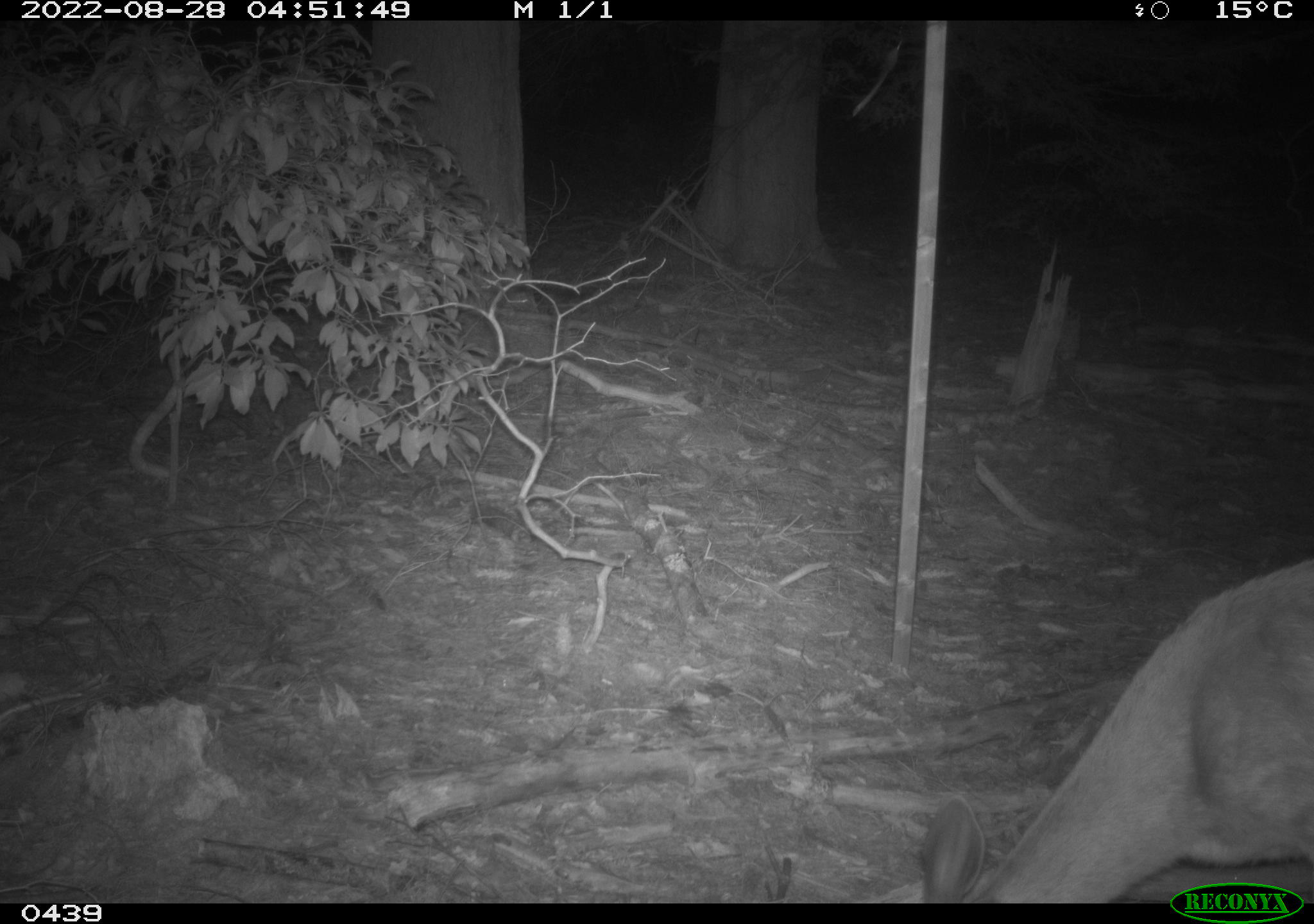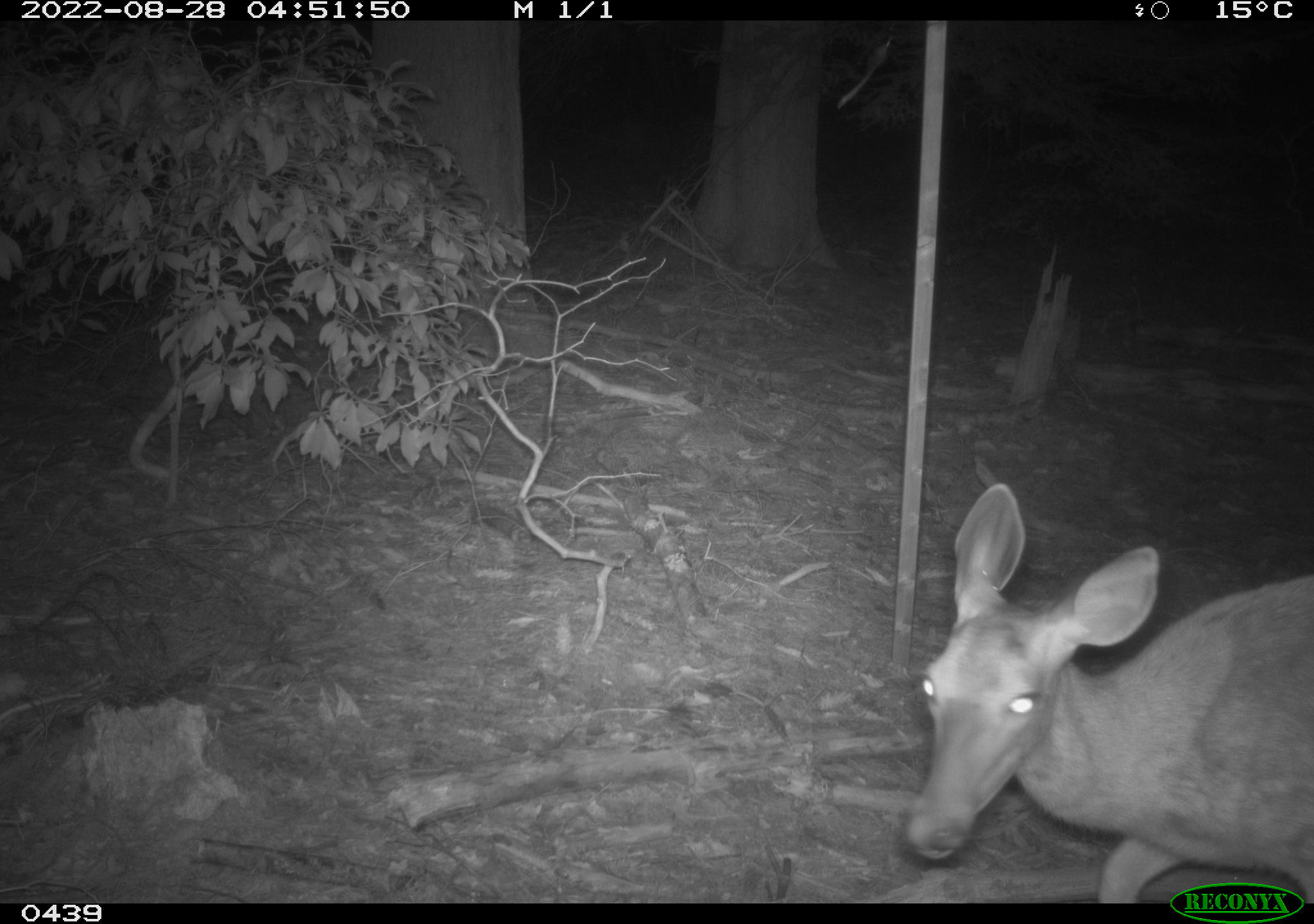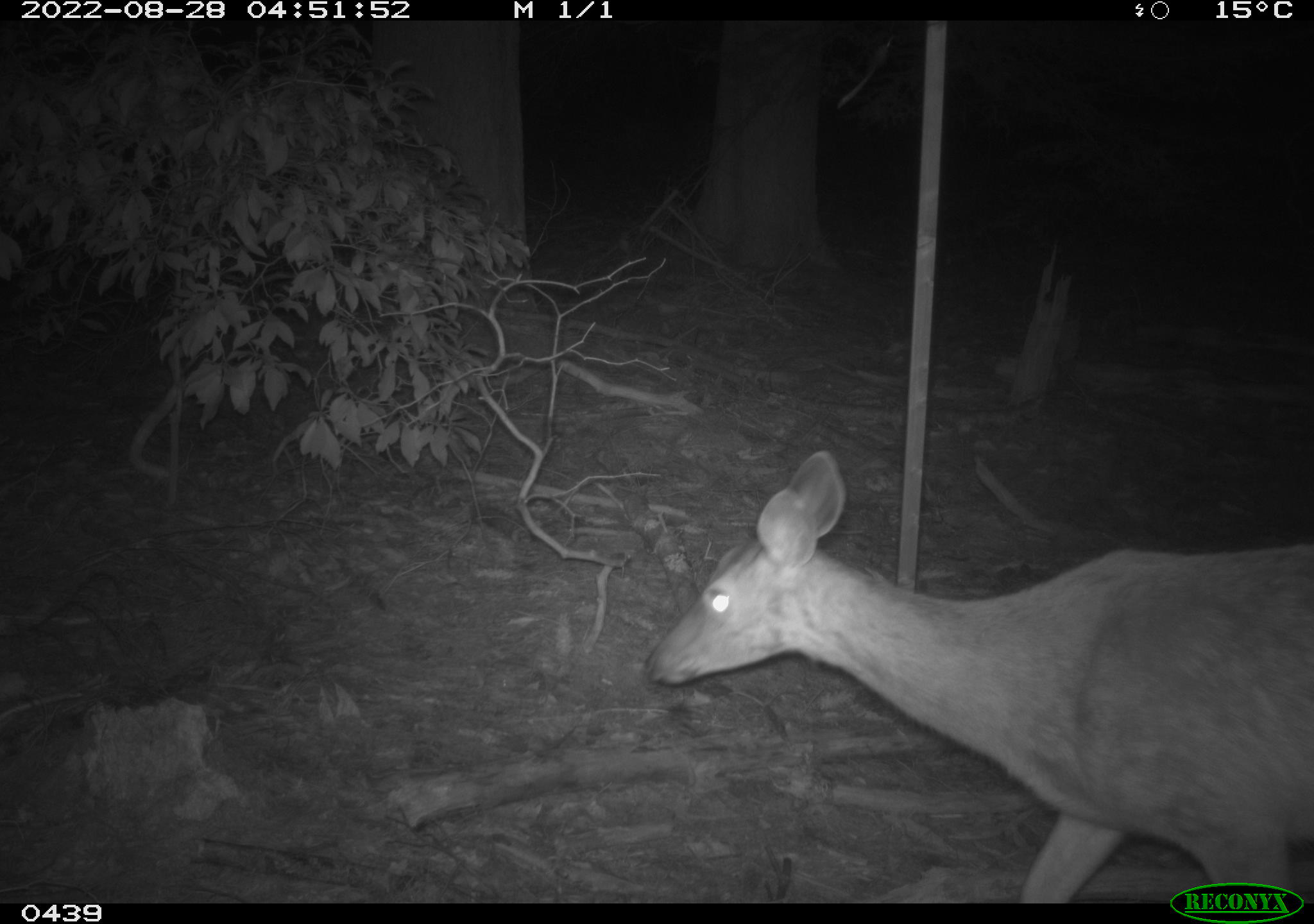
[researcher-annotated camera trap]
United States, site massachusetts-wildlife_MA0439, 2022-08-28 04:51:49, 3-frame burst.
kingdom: Animalia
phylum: Chordata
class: Mammalia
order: Artiodactyla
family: Cervidae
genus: Odocoileus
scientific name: Odocoileus virginianus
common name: white-tailed deer